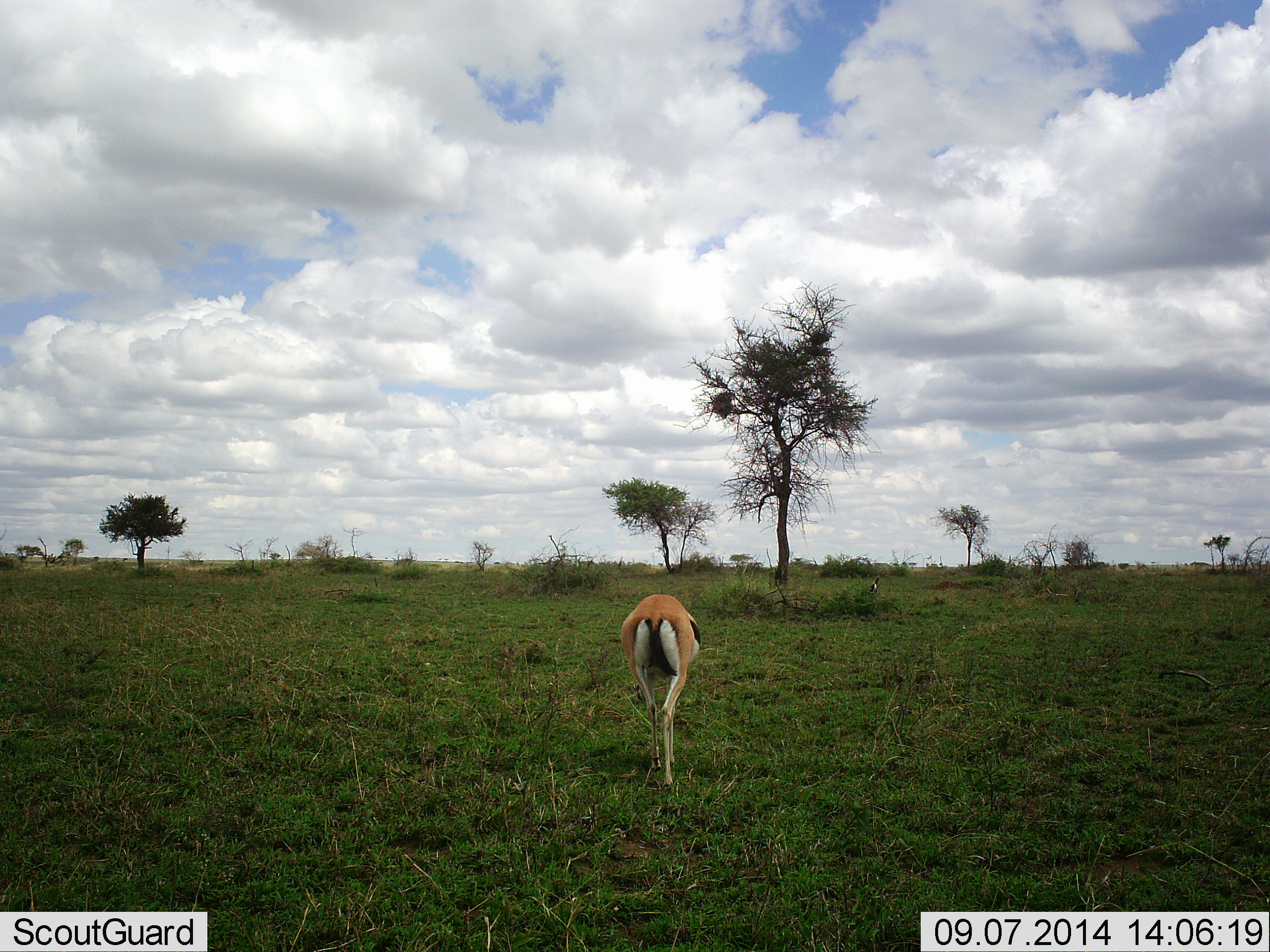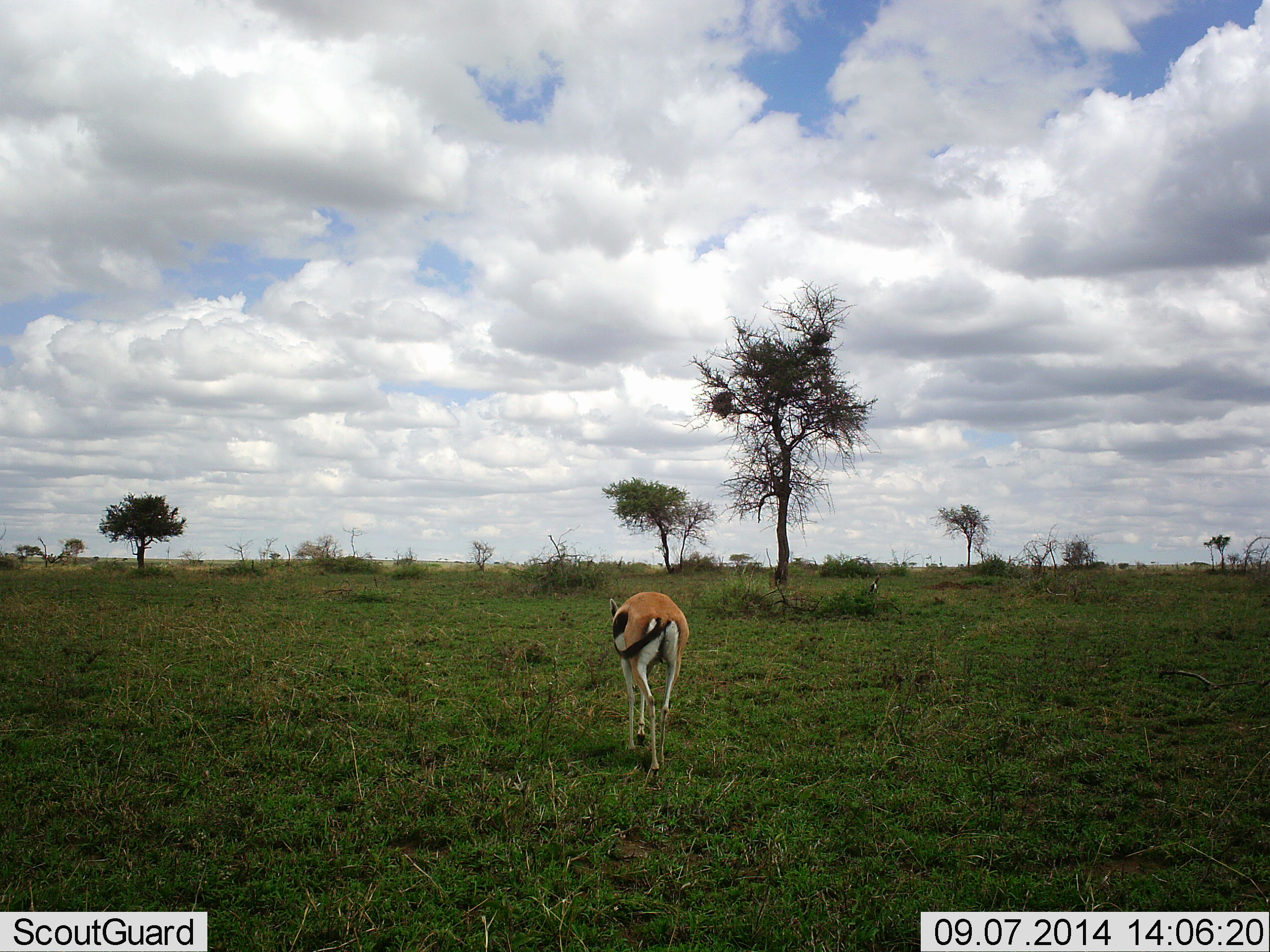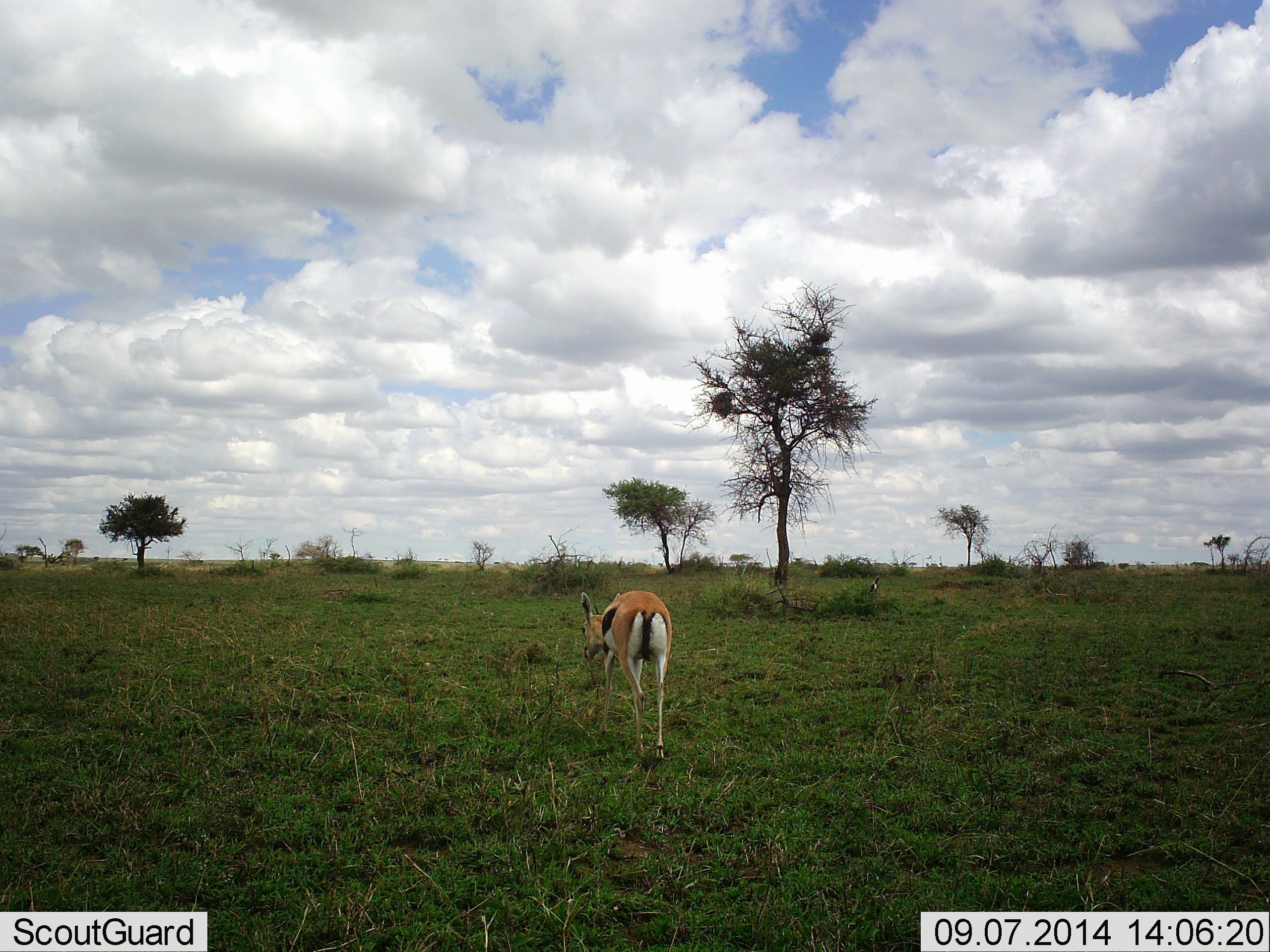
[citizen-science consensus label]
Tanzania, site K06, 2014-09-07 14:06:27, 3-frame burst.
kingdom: Animalia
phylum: Chordata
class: Mammalia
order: Artiodactyla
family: Bovidae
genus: Eudorcas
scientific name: Eudorcas thomsonii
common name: thomson's gazelle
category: gazellethomsons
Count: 1.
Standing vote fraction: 0%.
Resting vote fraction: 0%.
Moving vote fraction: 100%.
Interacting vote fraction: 0%.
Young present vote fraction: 0%.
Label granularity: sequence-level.